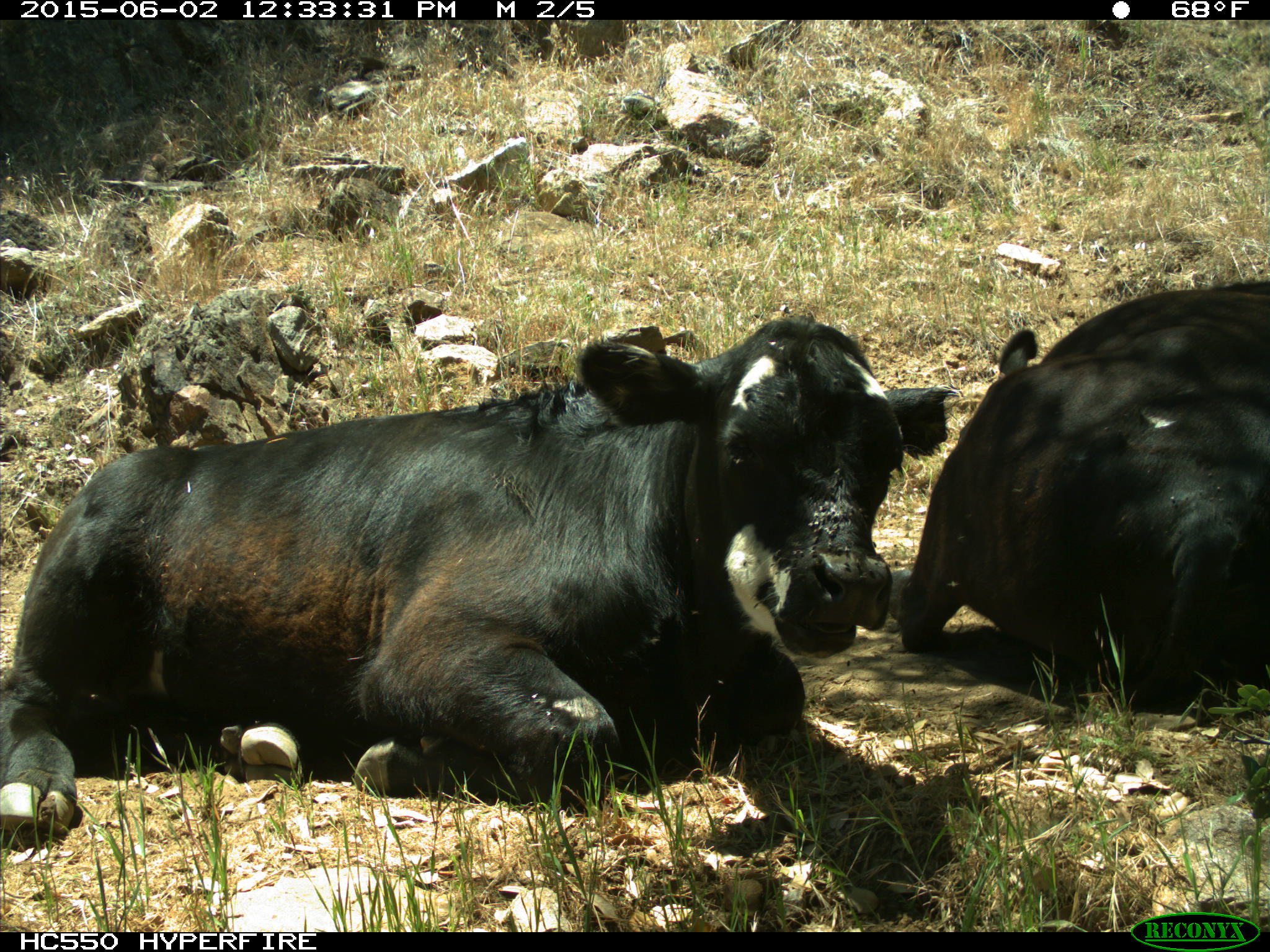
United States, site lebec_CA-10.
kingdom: Animalia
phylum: Chordata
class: Mammalia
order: Artiodactyla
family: Bovidae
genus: Bos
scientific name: Bos taurus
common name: domestic cow